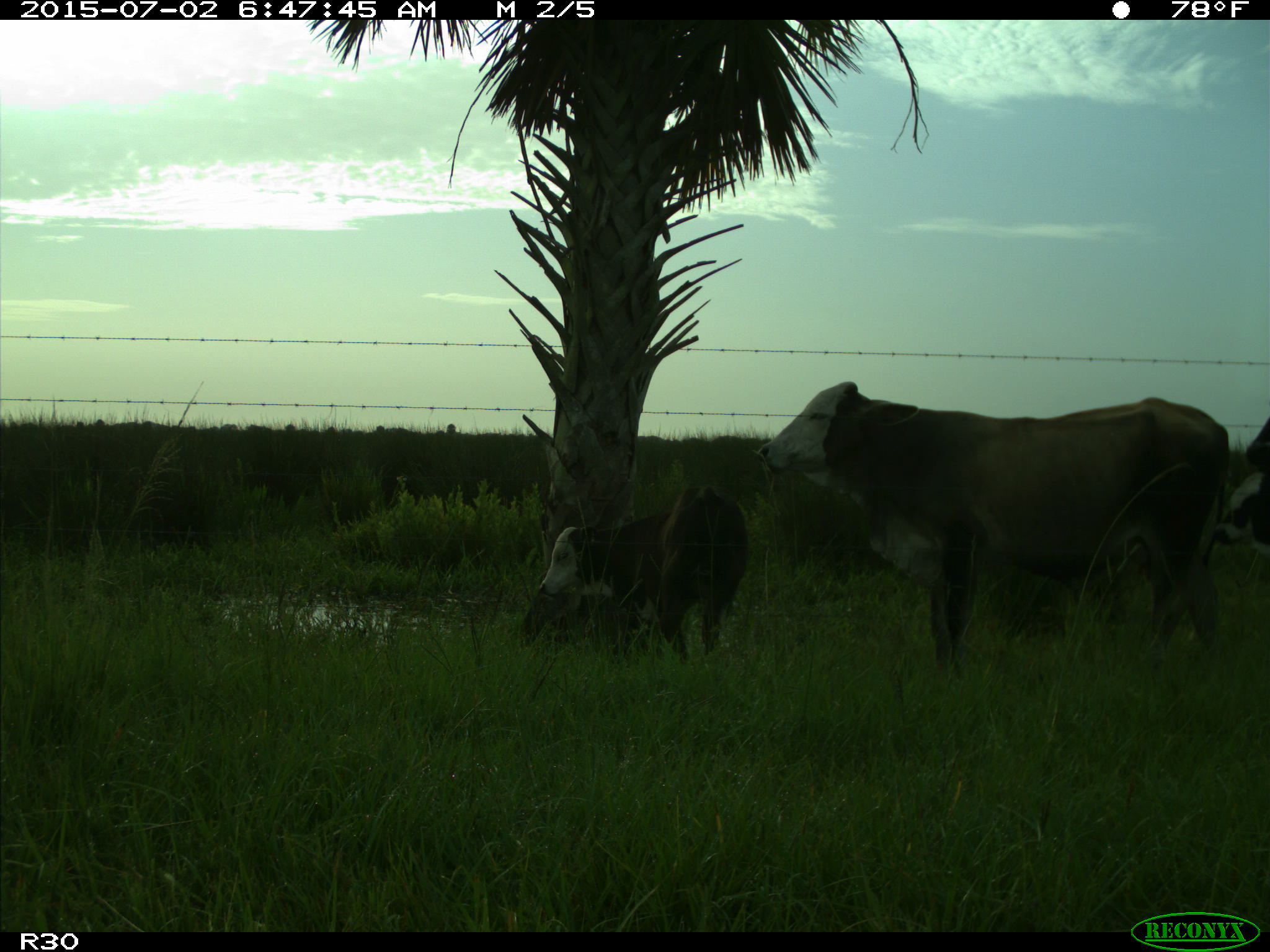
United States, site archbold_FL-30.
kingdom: Animalia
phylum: Chordata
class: Mammalia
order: Artiodactyla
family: Bovidae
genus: Bos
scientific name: Bos taurus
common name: domestic cow